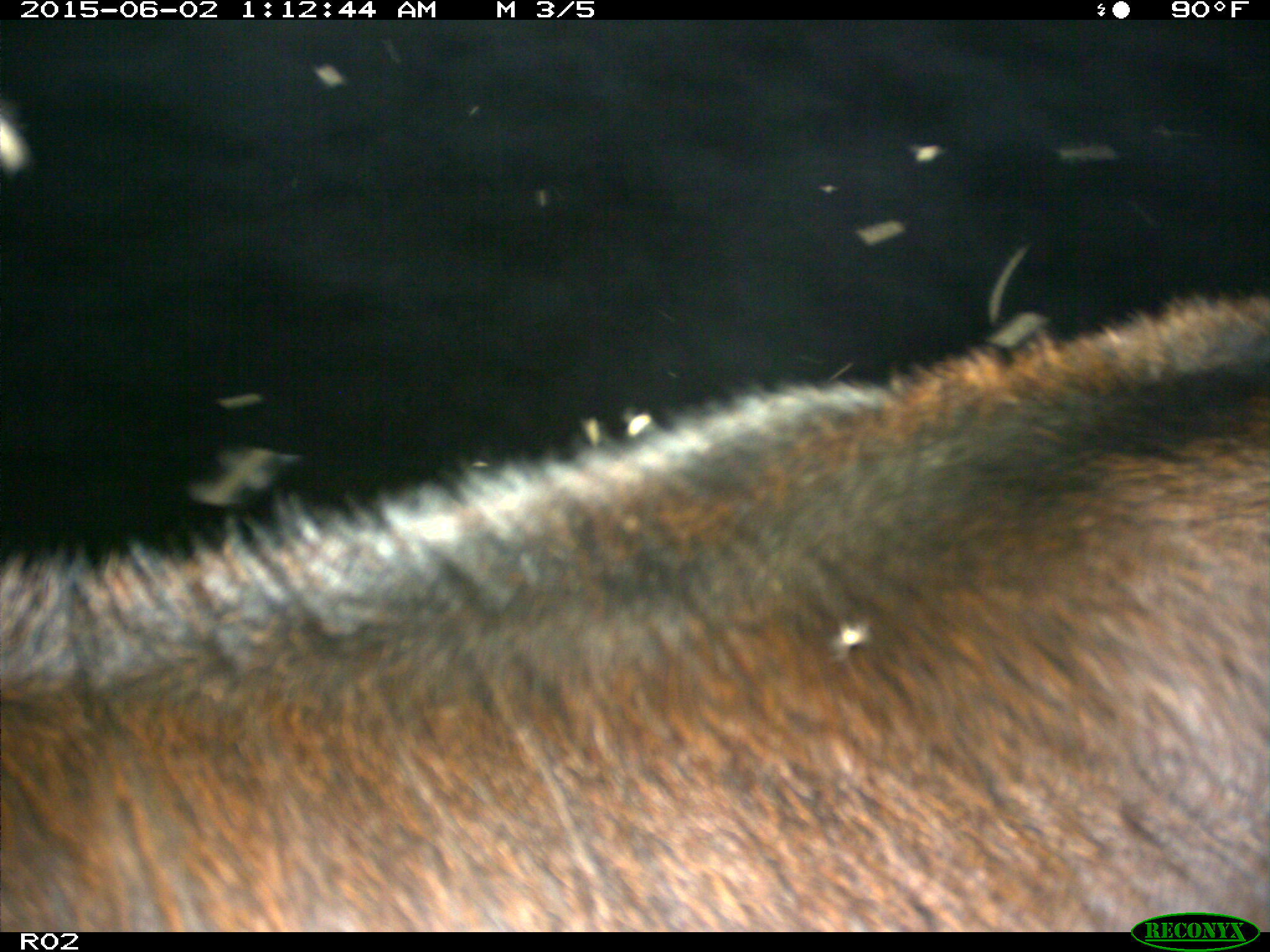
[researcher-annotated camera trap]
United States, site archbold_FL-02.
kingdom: Animalia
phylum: Chordata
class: Mammalia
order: Artiodactyla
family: Bovidae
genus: Bos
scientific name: Bos taurus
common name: domestic cow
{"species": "Bos taurus (domestic cow)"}